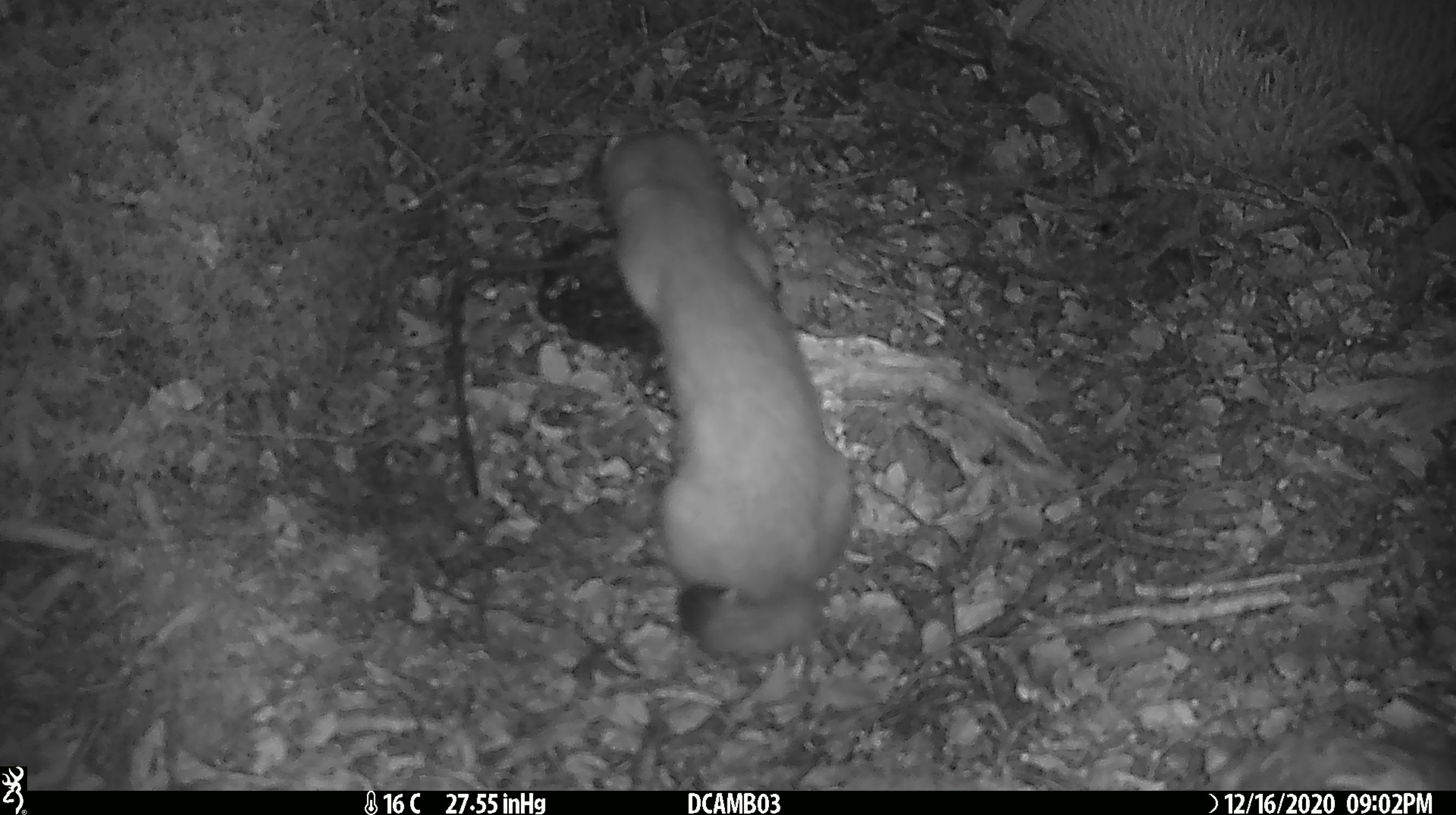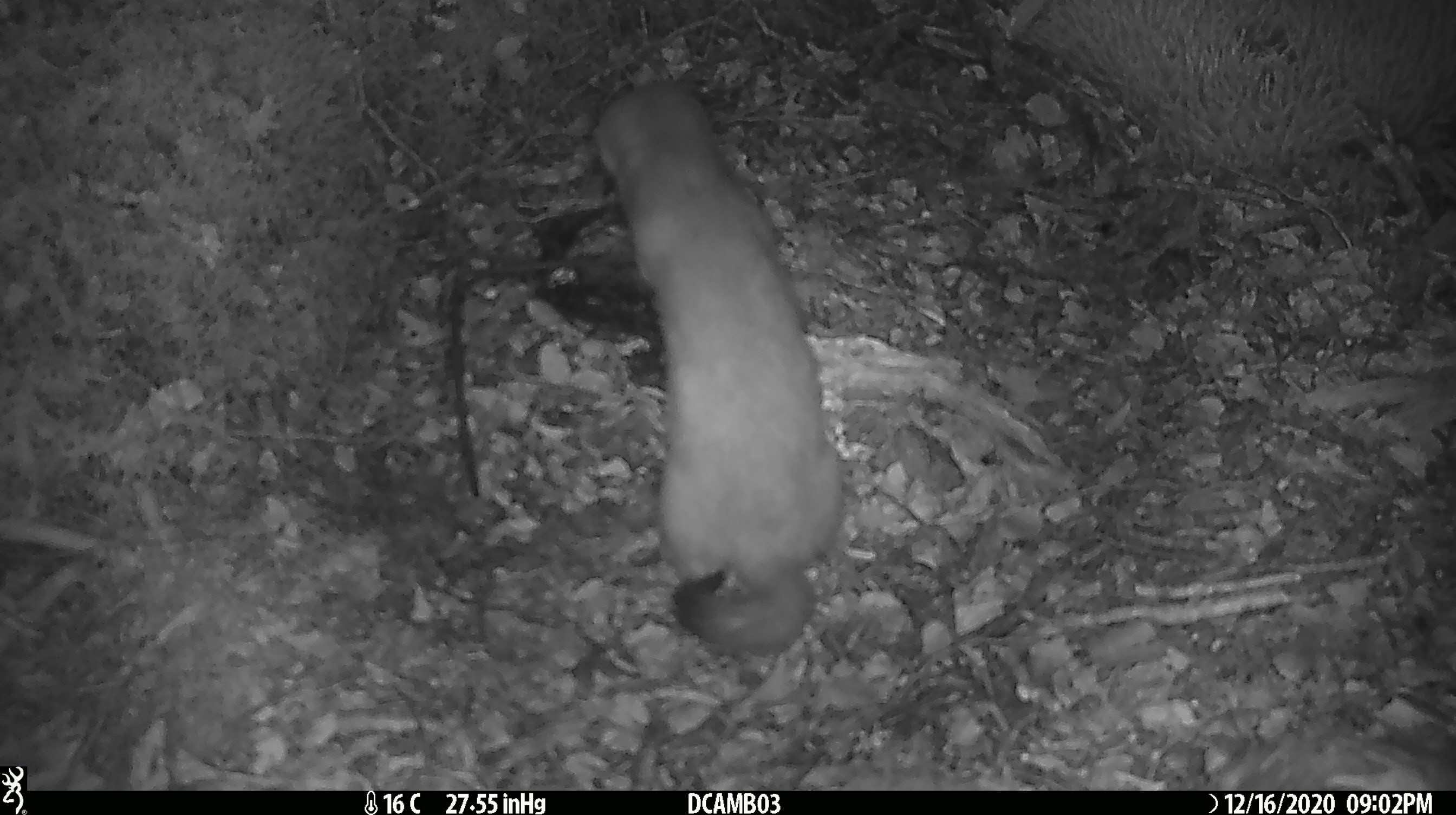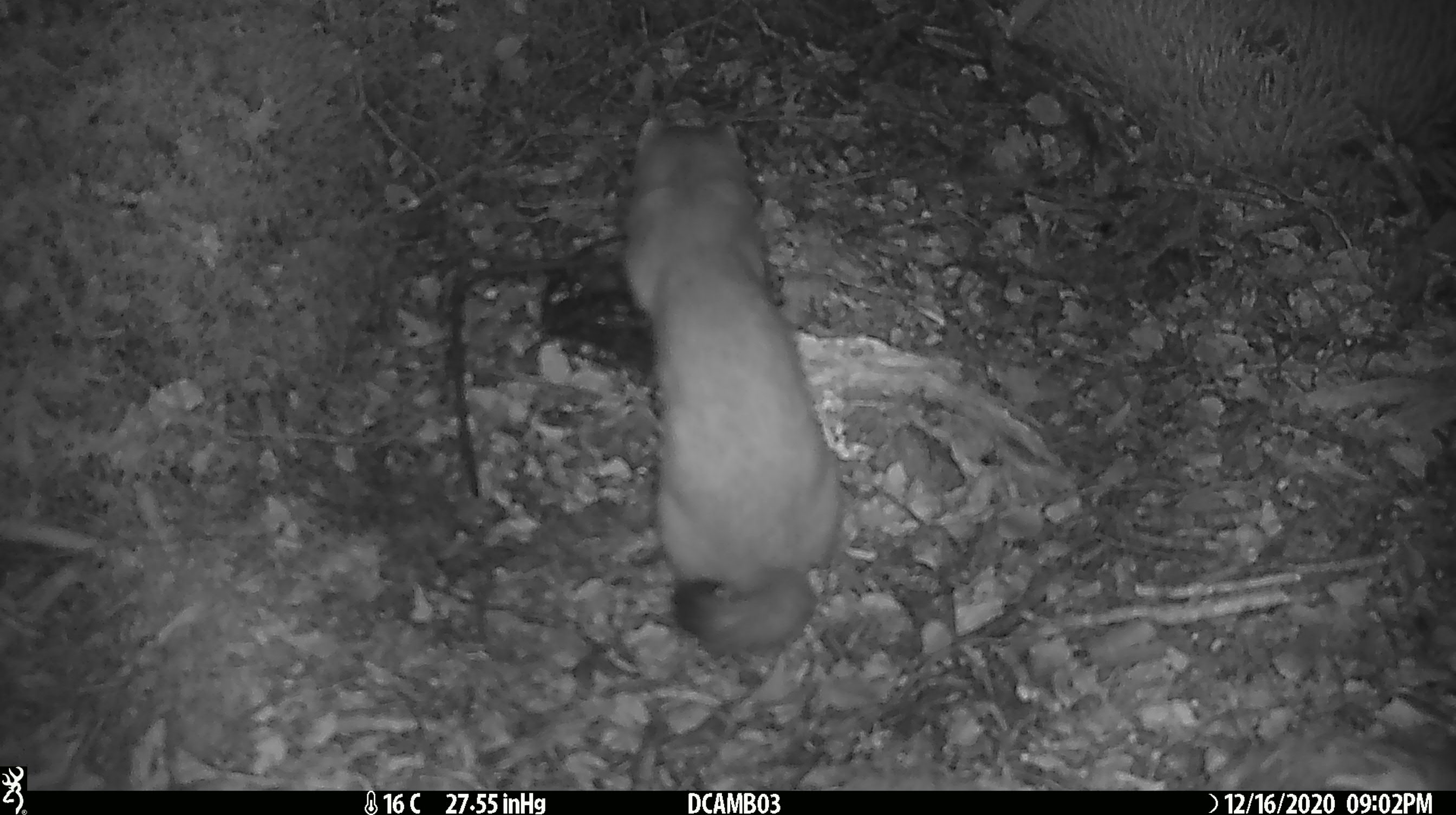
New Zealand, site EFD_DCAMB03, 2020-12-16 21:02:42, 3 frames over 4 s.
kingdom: Animalia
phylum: Chordata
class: Mammalia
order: Carnivora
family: Mustelidae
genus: Mustela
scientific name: Mustela erminea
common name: stoat